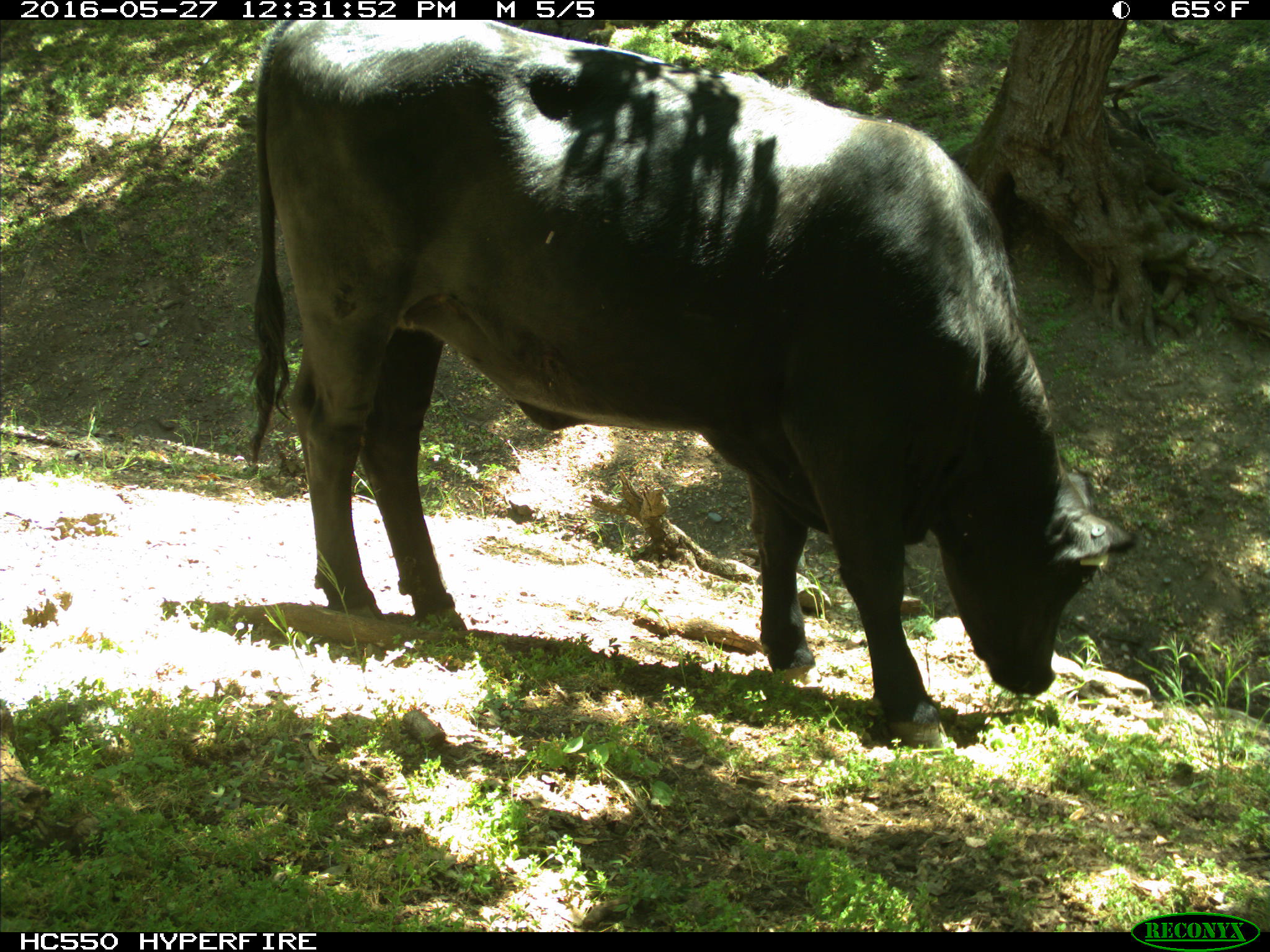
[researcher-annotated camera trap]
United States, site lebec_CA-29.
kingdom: Animalia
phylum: Chordata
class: Mammalia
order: Artiodactyla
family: Bovidae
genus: Bos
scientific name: Bos taurus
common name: domestic cow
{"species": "Bos taurus (domestic cow)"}